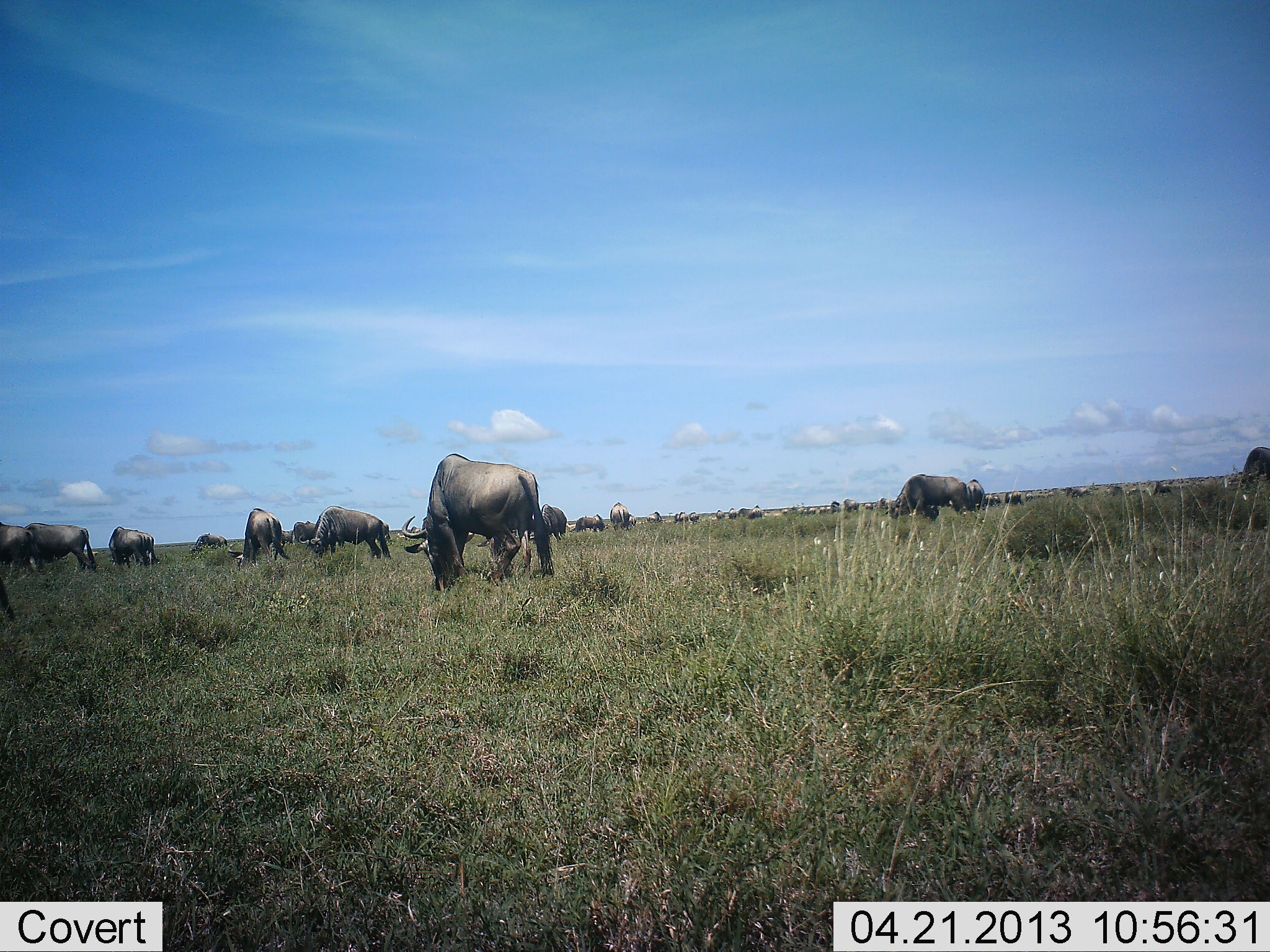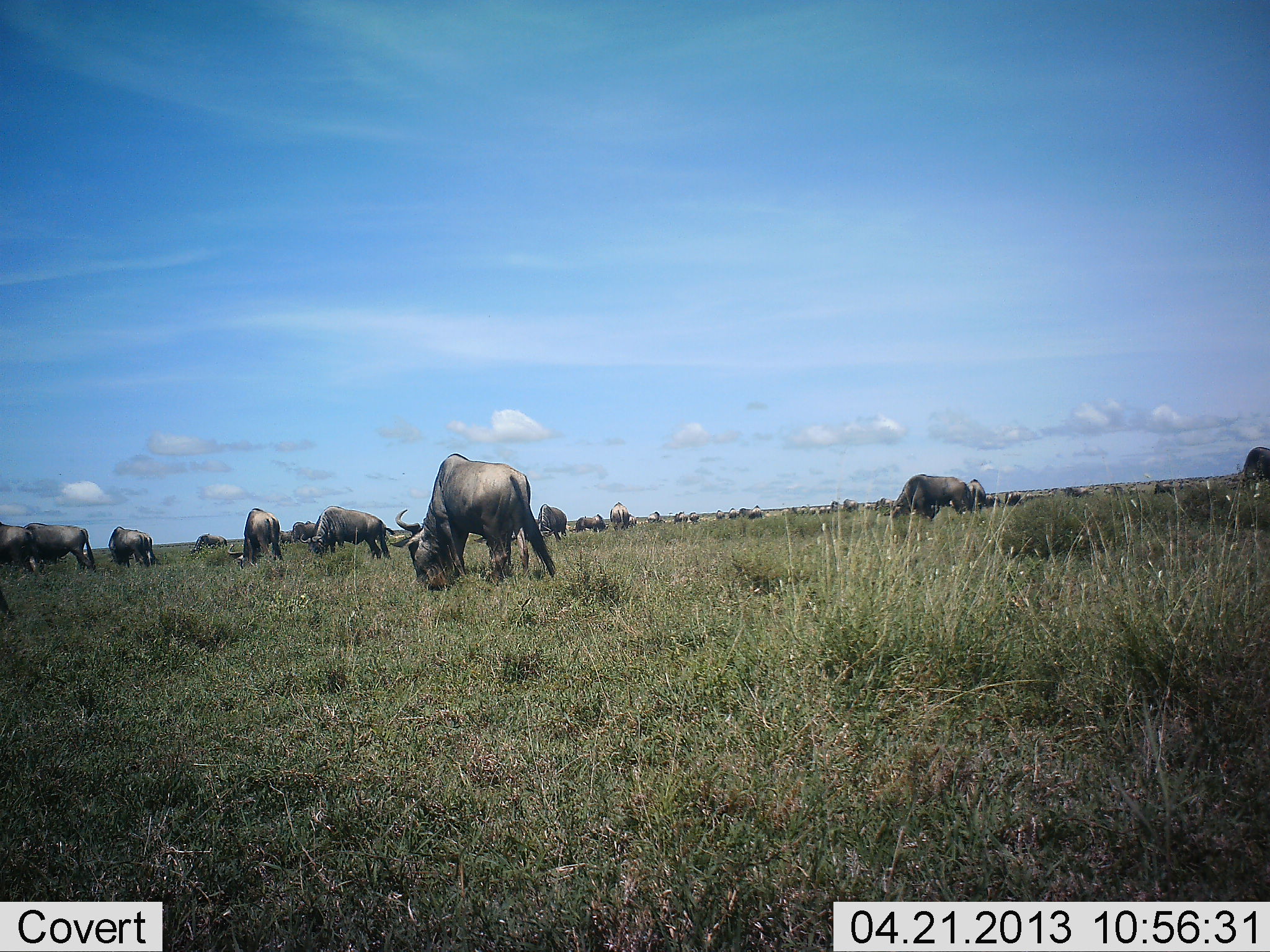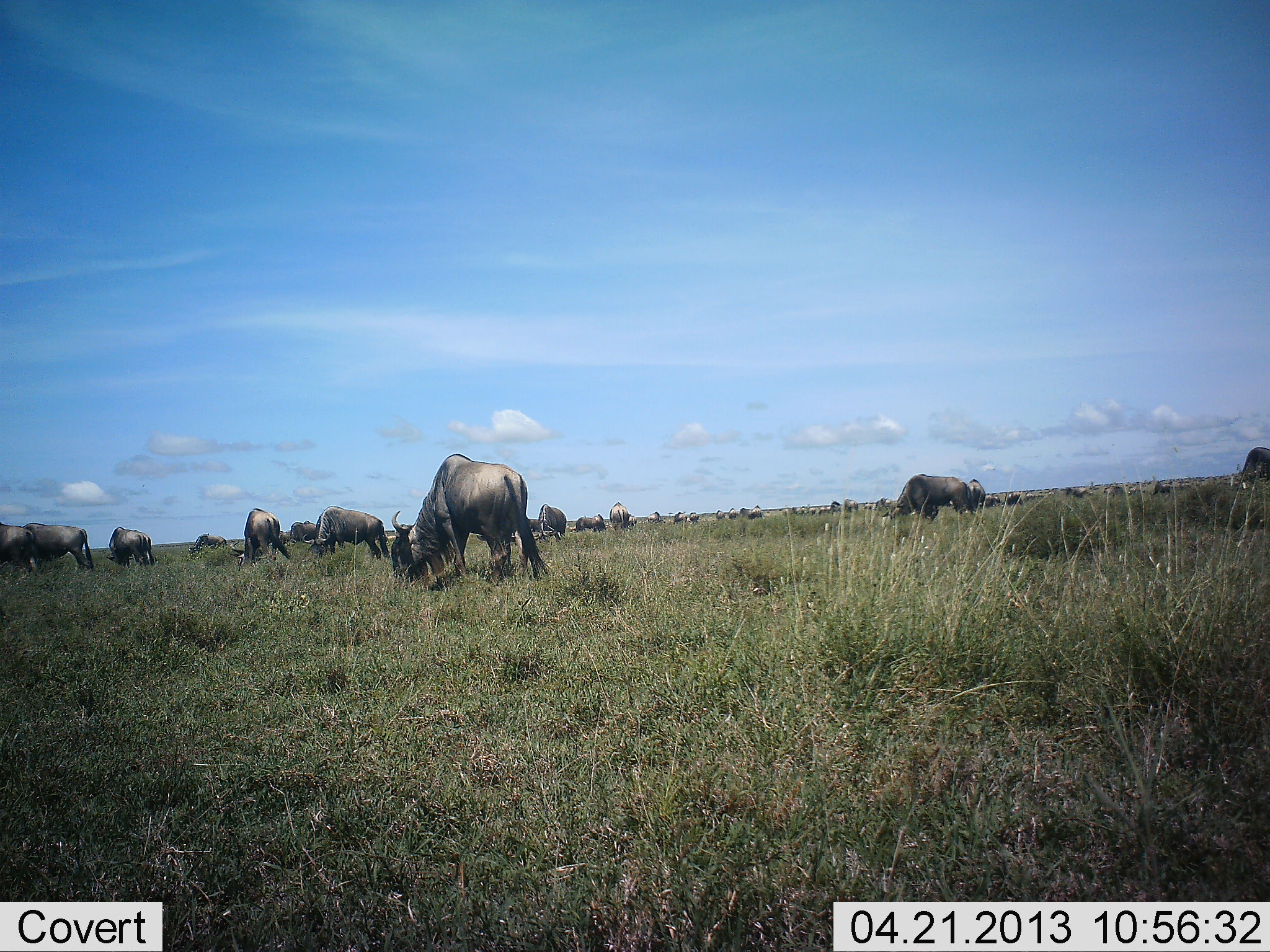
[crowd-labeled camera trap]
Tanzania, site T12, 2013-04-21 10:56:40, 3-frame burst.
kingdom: Animalia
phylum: Chordata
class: Mammalia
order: Artiodactyla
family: Bovidae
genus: Connochaetes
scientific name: Connochaetes taurinus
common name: blue wildebeest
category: wildebeest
Wildebeest (blue wildebeest) (Connochaetes taurinus), count 11-50. Behavior (volunteer vote fractions): standing 38%, resting 0%, moving 3%, interacting 0%. Young present (vote fraction): 0%. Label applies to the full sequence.